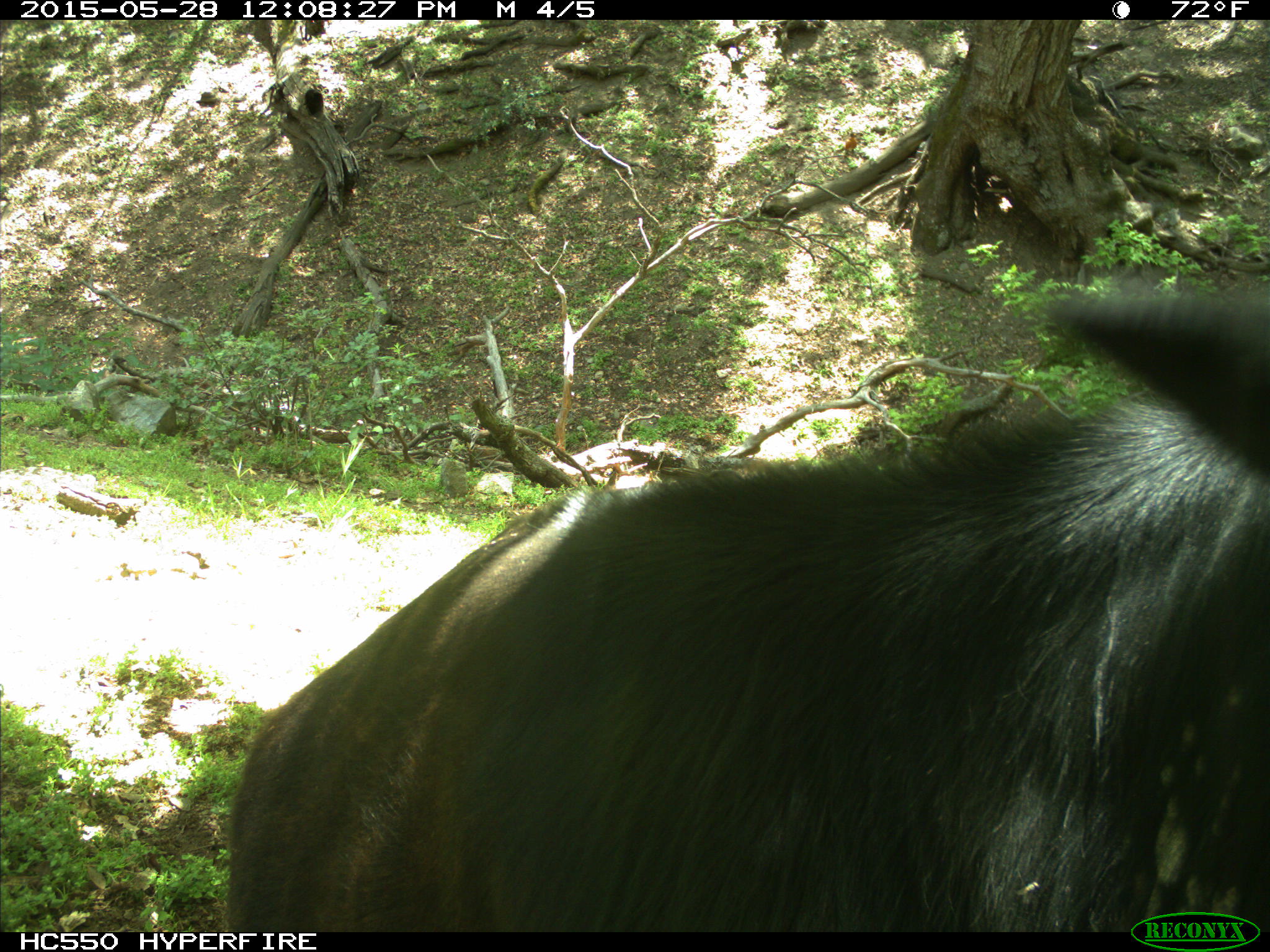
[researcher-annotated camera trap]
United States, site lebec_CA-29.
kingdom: Animalia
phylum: Chordata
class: Mammalia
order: Artiodactyla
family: Bovidae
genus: Bos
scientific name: Bos taurus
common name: domestic cow